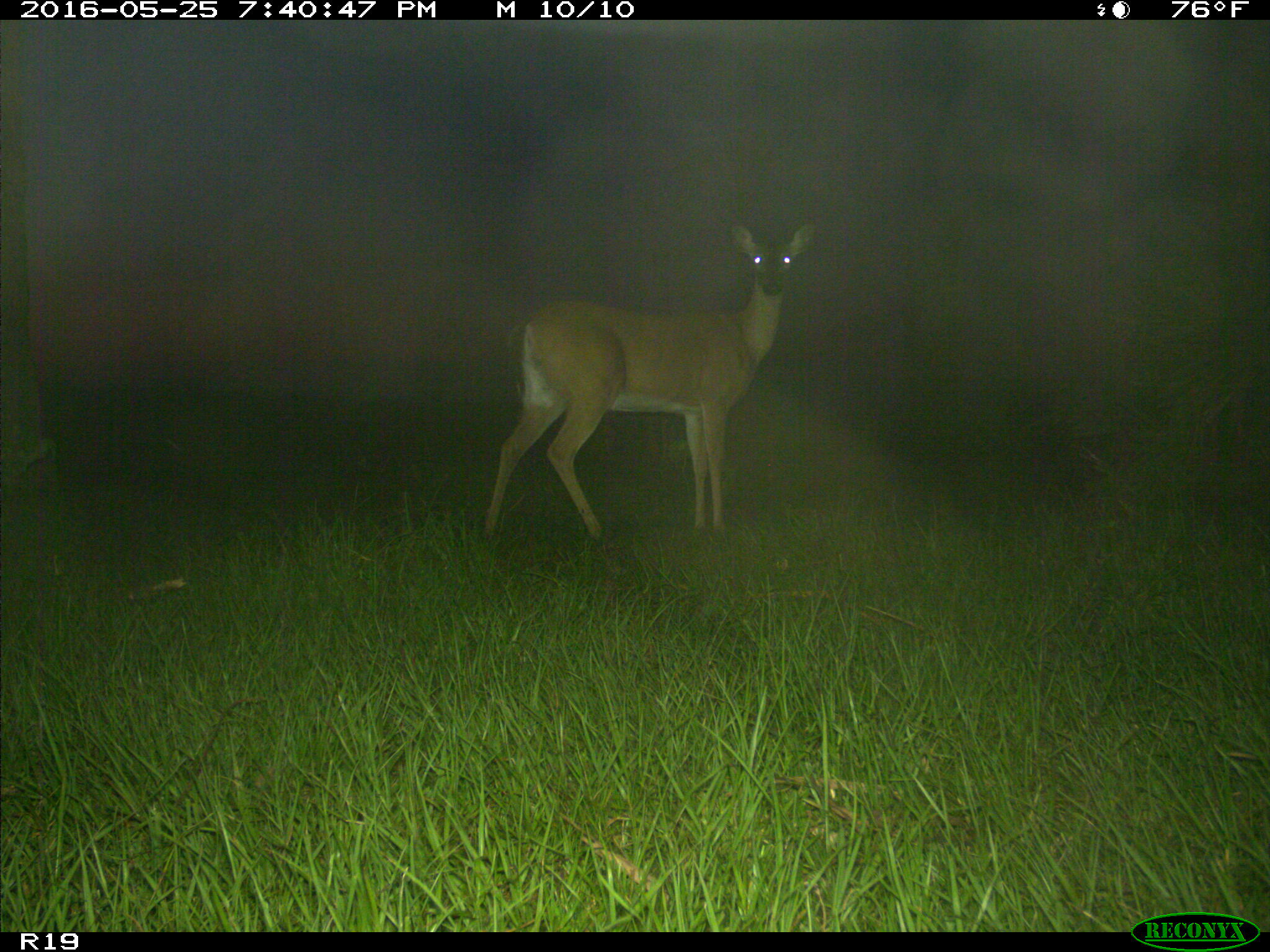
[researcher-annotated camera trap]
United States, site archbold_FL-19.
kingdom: Animalia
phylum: Chordata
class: Mammalia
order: Artiodactyla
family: Cervidae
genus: Odocoileus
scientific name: Odocoileus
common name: deer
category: unidentified deer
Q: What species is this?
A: Unidentified deer (deer) (Odocoileus).